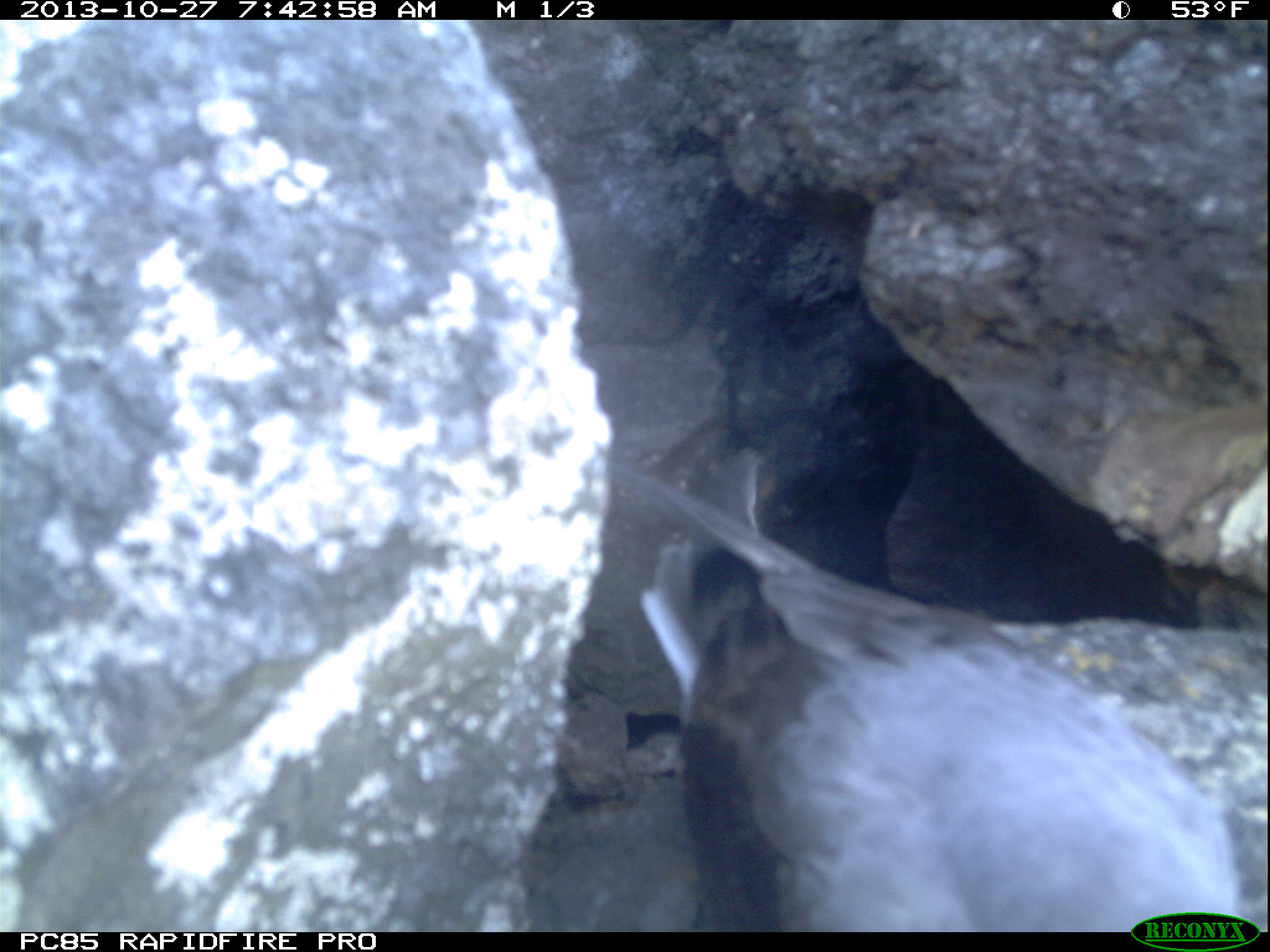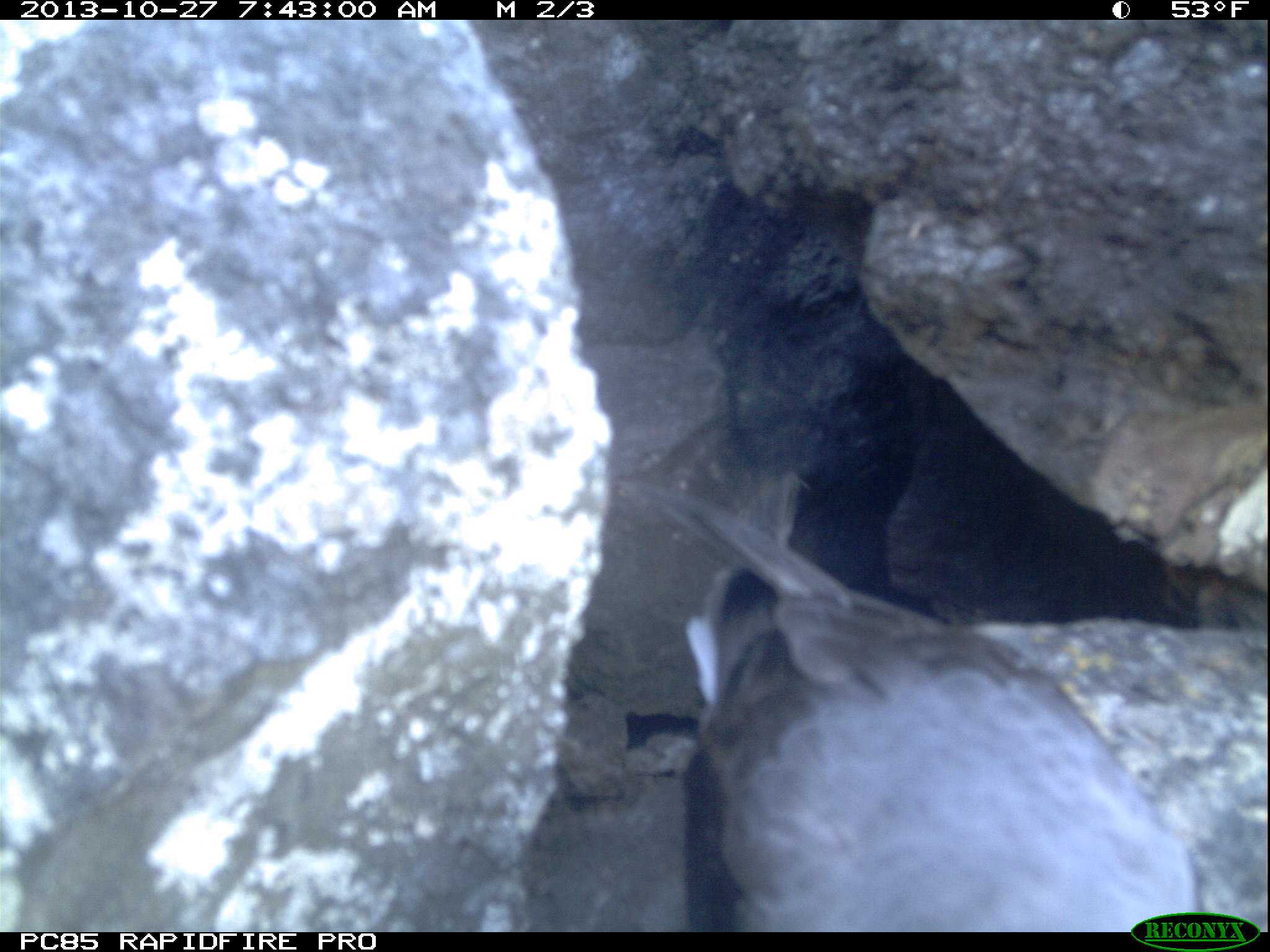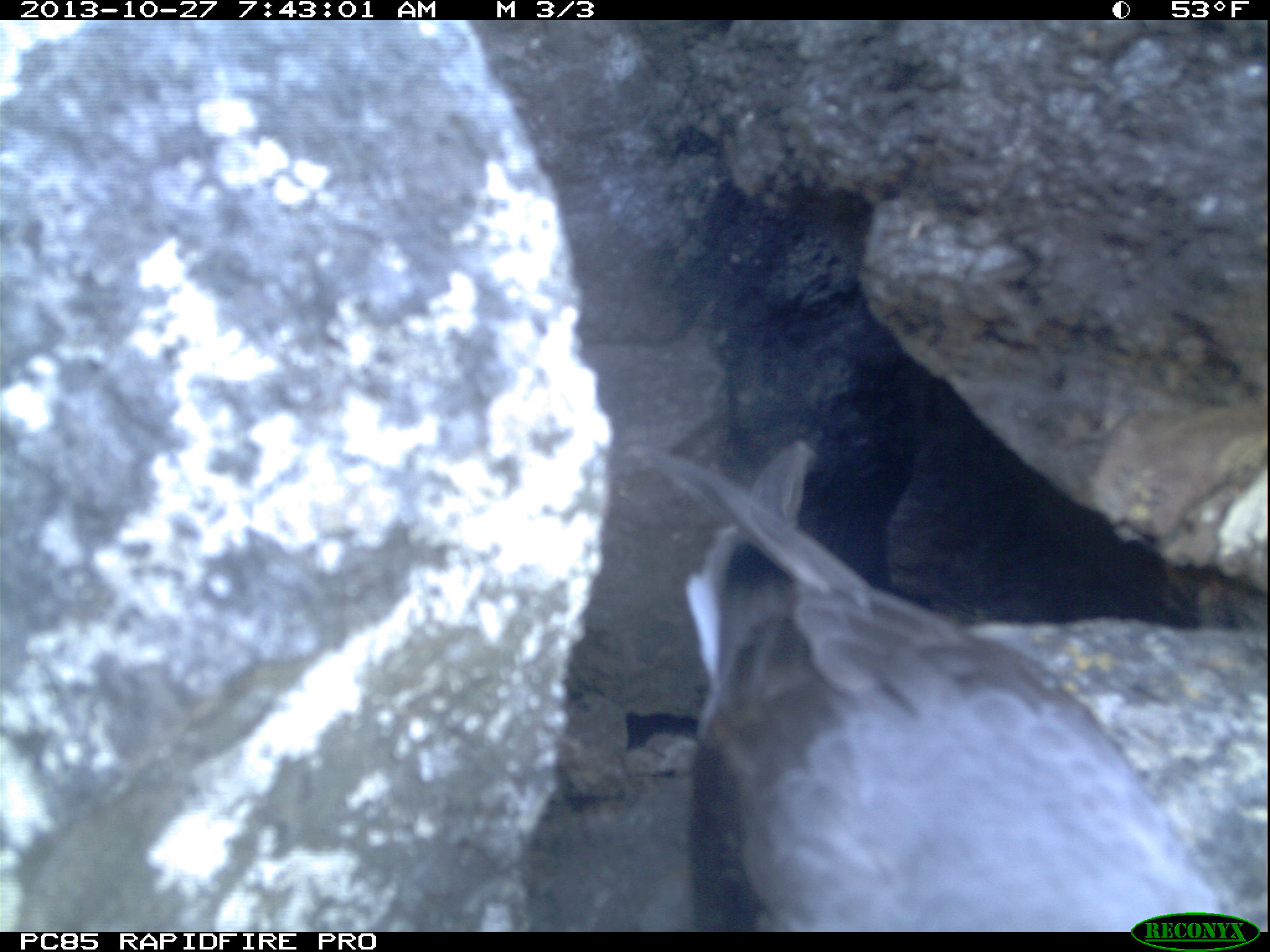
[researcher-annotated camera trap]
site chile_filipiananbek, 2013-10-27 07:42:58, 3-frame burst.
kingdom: Animalia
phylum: Chordata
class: Aves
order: Procellariiformes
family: Procellariidae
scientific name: Procellariidae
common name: petrel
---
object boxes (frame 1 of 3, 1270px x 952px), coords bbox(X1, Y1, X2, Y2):
petrel: bbox(620, 430, 1256, 926)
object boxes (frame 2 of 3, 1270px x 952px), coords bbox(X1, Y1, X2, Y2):
petrel: bbox(640, 454, 1238, 930)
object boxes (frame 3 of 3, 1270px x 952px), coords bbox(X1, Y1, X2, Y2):
petrel: bbox(642, 414, 1244, 931)